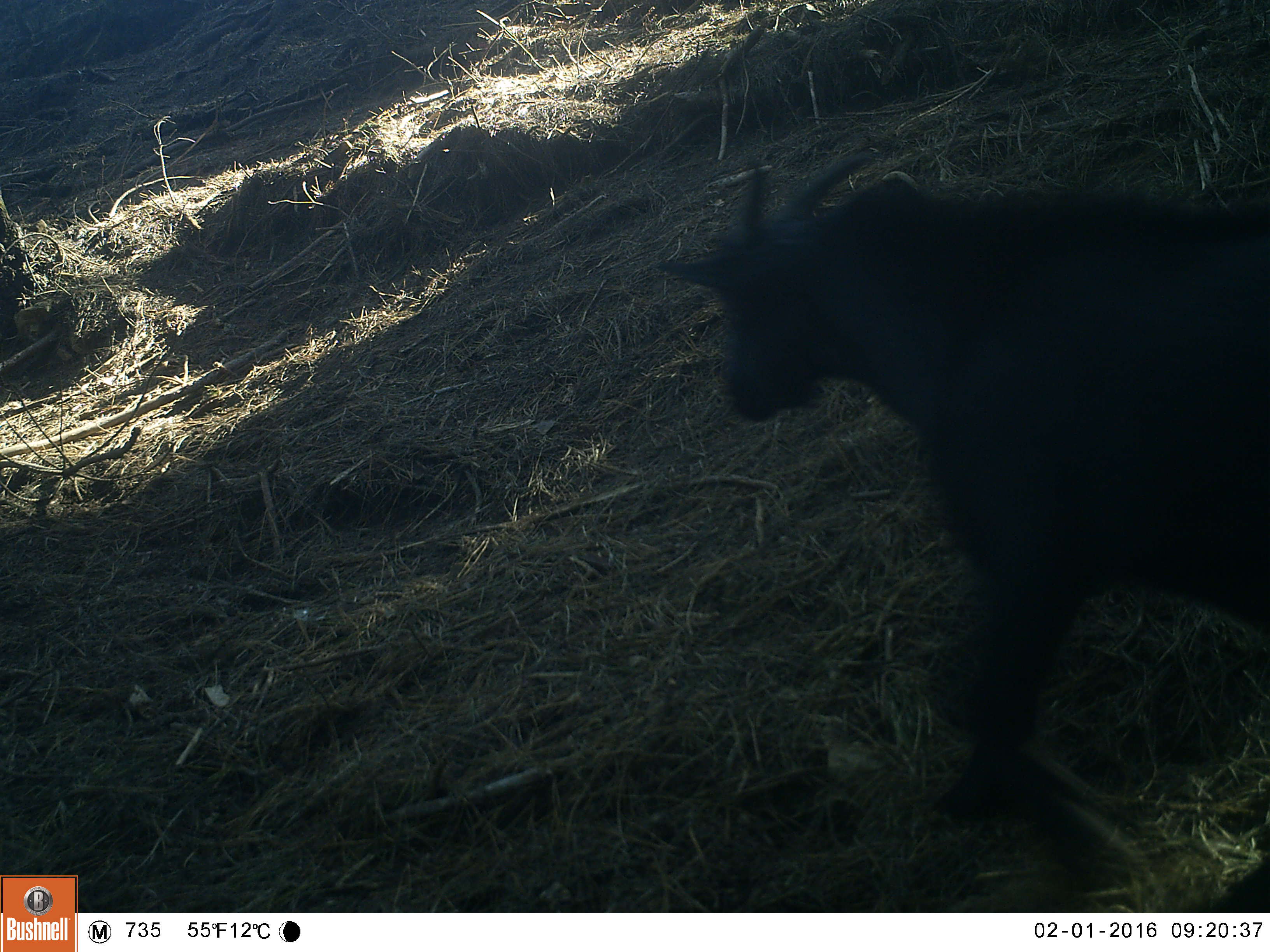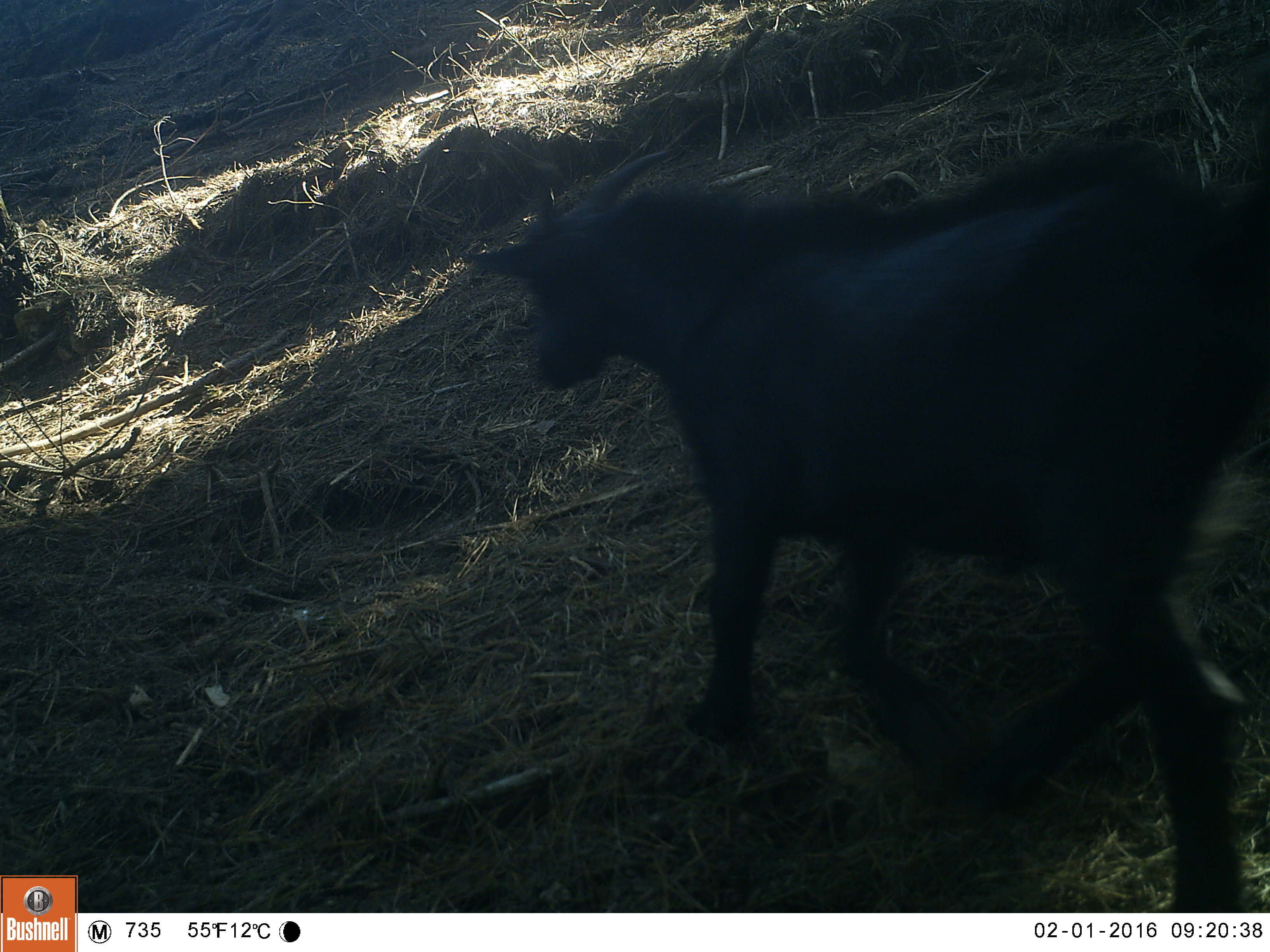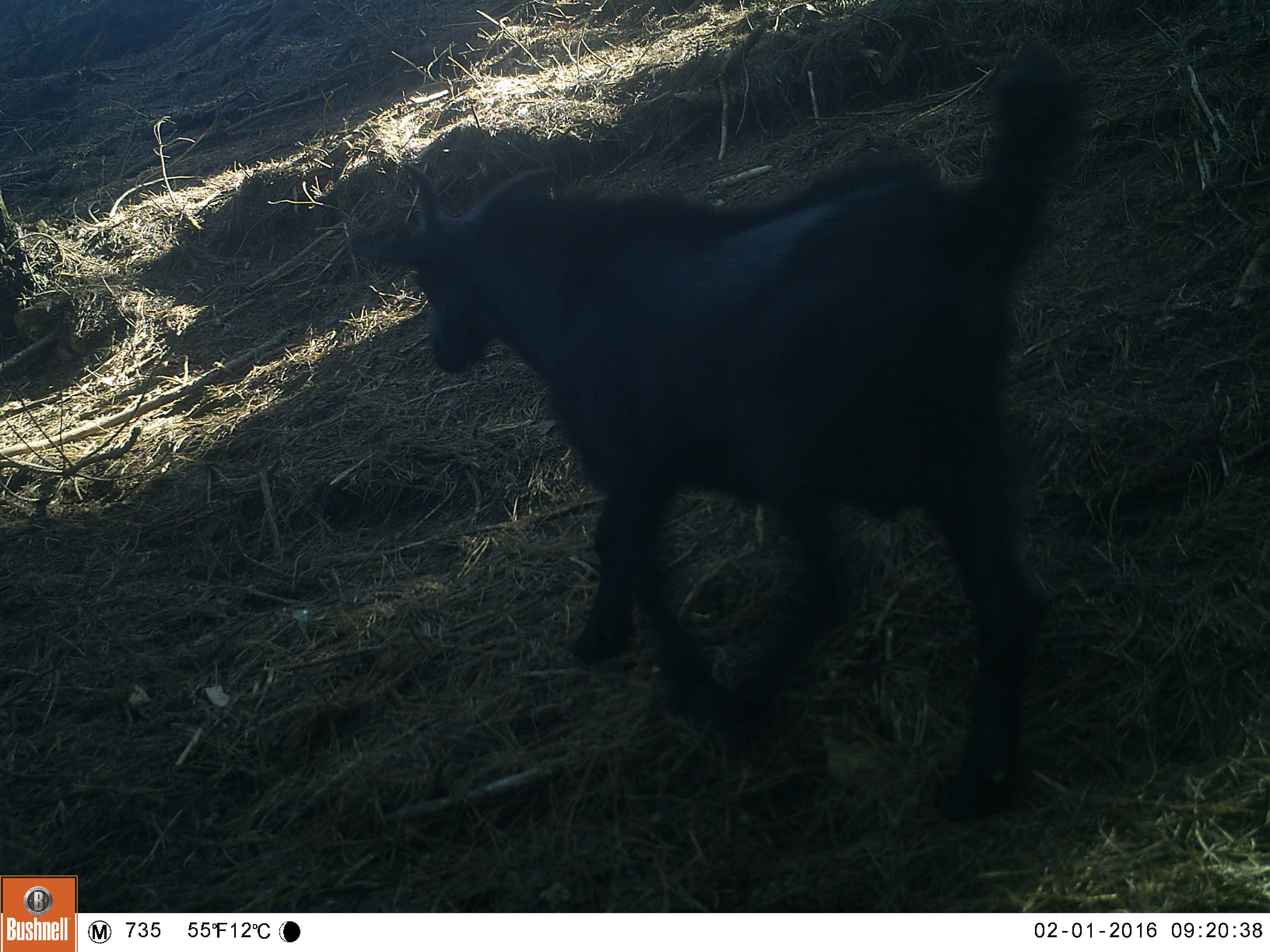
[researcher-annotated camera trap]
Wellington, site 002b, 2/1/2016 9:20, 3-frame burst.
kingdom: Animalia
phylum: Chordata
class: Mammalia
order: Artiodactyla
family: Bovidae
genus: Capra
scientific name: Capra hircus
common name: goat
Goat (Capra hircus).